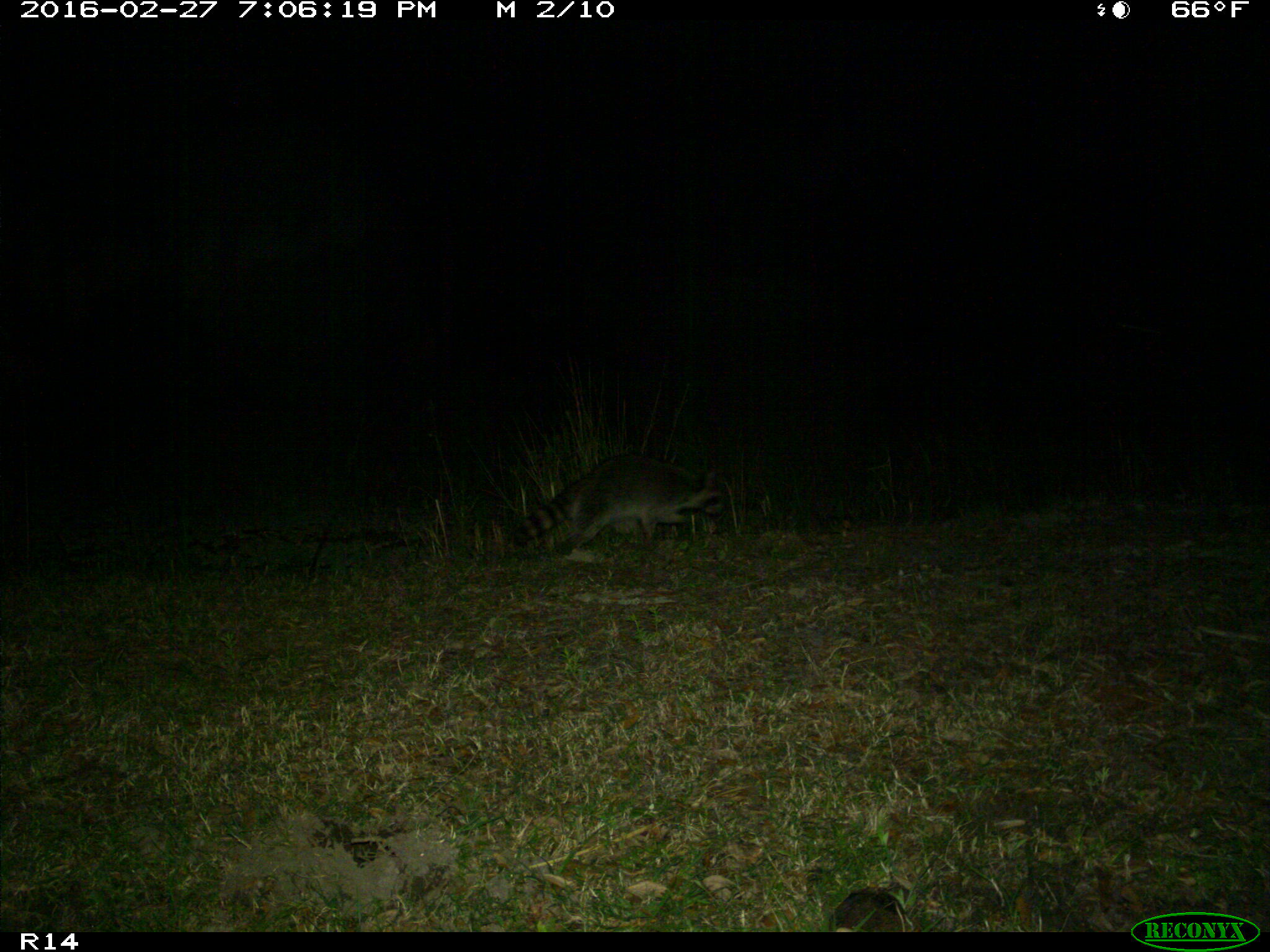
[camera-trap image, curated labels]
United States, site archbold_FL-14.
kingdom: Animalia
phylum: Chordata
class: Mammalia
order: Carnivora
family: Procyonidae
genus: Procyon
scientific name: Procyon lotor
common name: common raccoon